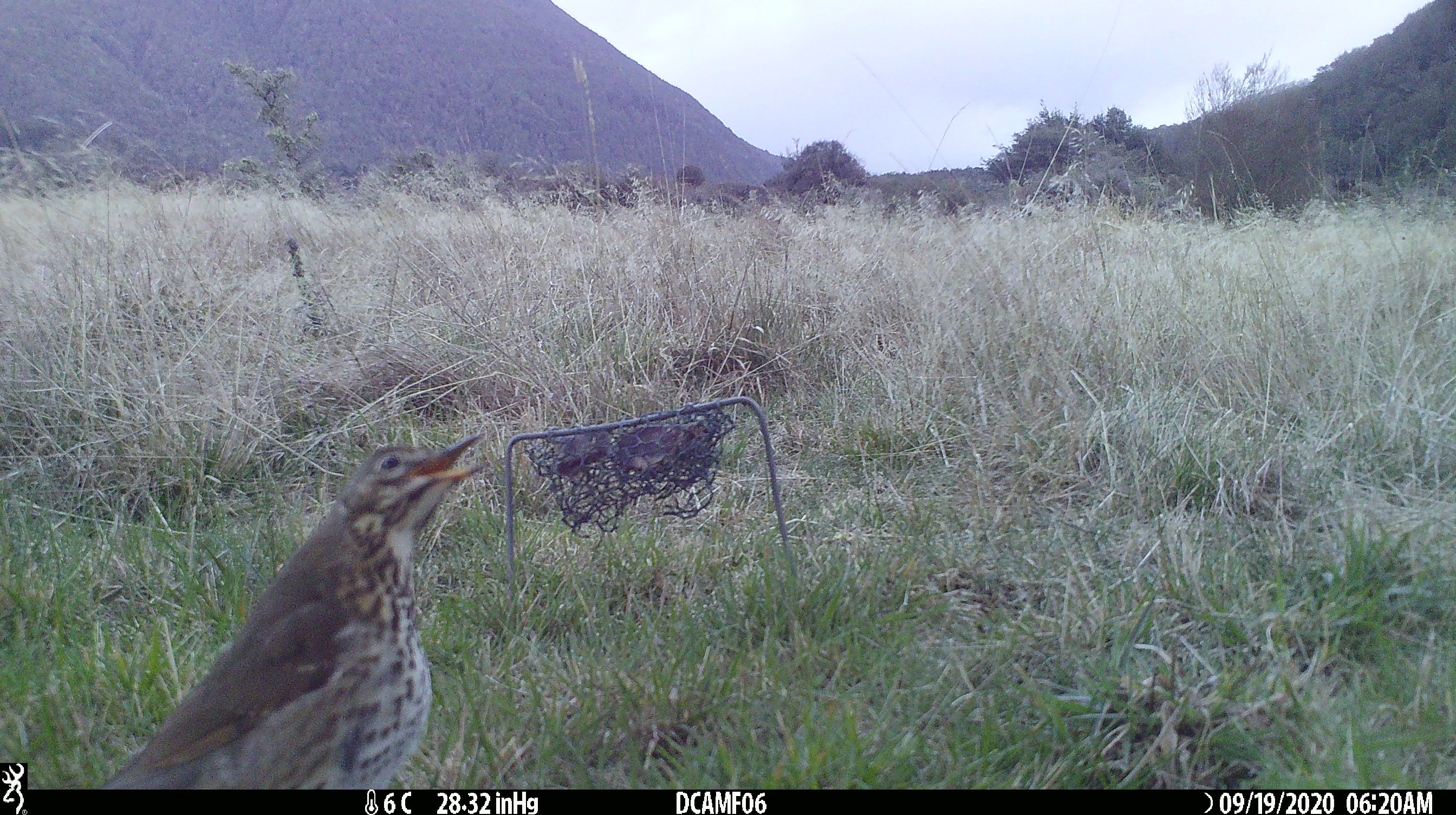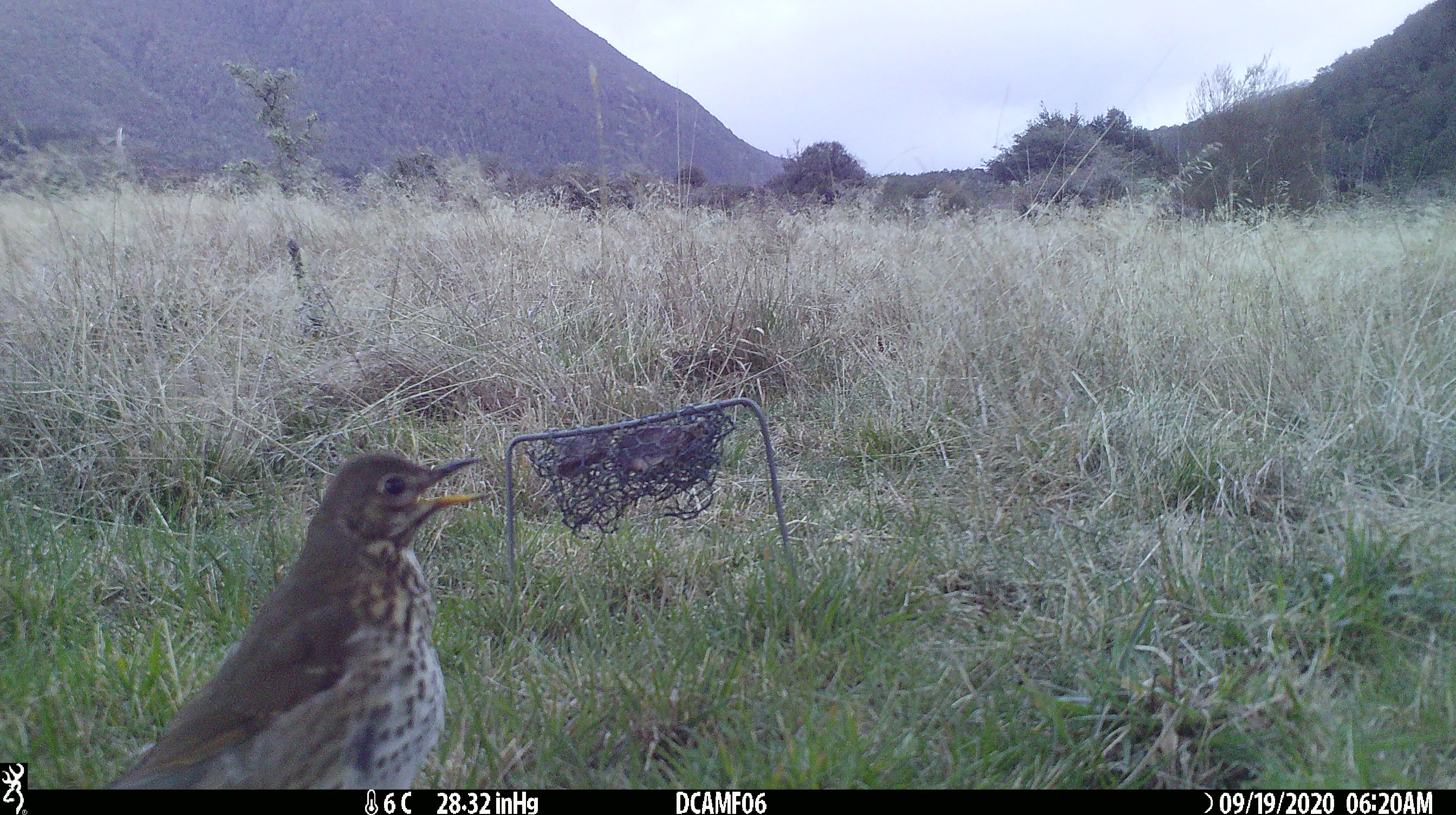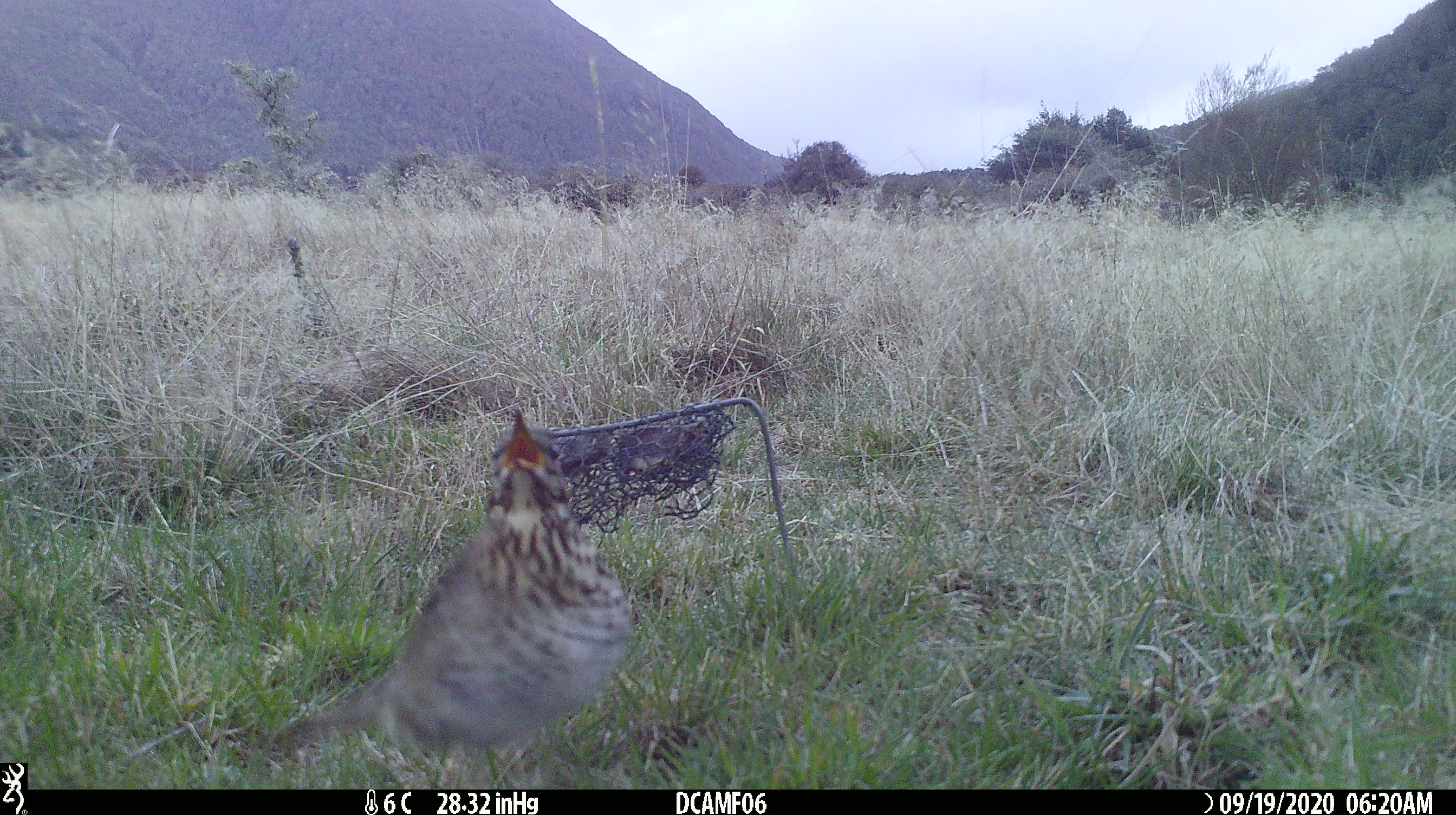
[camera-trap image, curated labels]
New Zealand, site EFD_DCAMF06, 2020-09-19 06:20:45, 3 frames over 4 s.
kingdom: Animalia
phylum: Chordata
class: Aves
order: Passeriformes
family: Turdidae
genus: Turdus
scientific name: Turdus philomelos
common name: song thrush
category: thrush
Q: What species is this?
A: Thrush (song thrush) (Turdus philomelos).